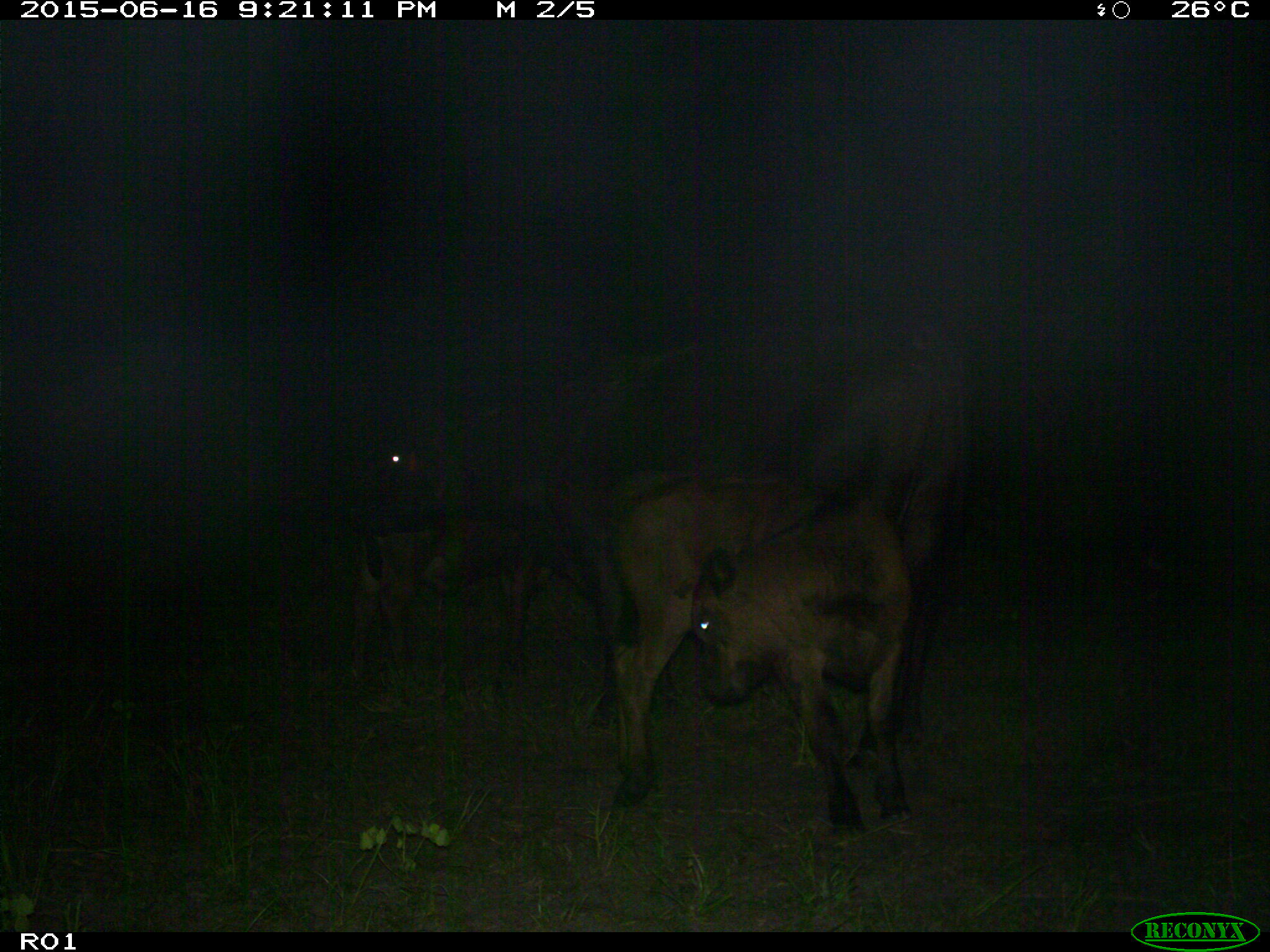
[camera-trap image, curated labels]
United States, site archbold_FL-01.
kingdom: Animalia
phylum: Chordata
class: Mammalia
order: Artiodactyla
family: Bovidae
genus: Bos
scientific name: Bos taurus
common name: domestic cow